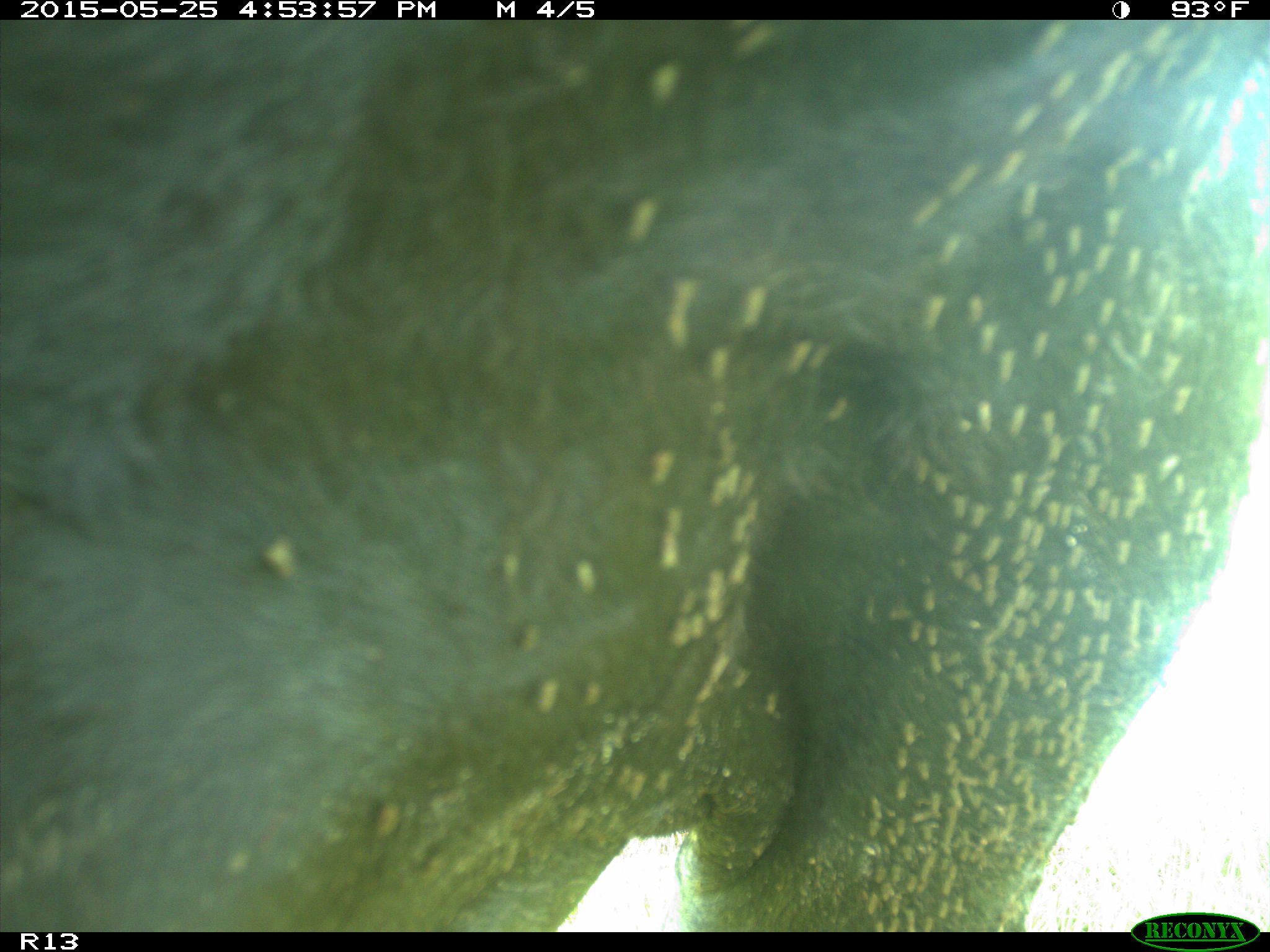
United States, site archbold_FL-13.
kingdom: Animalia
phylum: Chordata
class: Mammalia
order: Artiodactyla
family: Bovidae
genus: Bos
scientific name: Bos taurus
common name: domestic cow